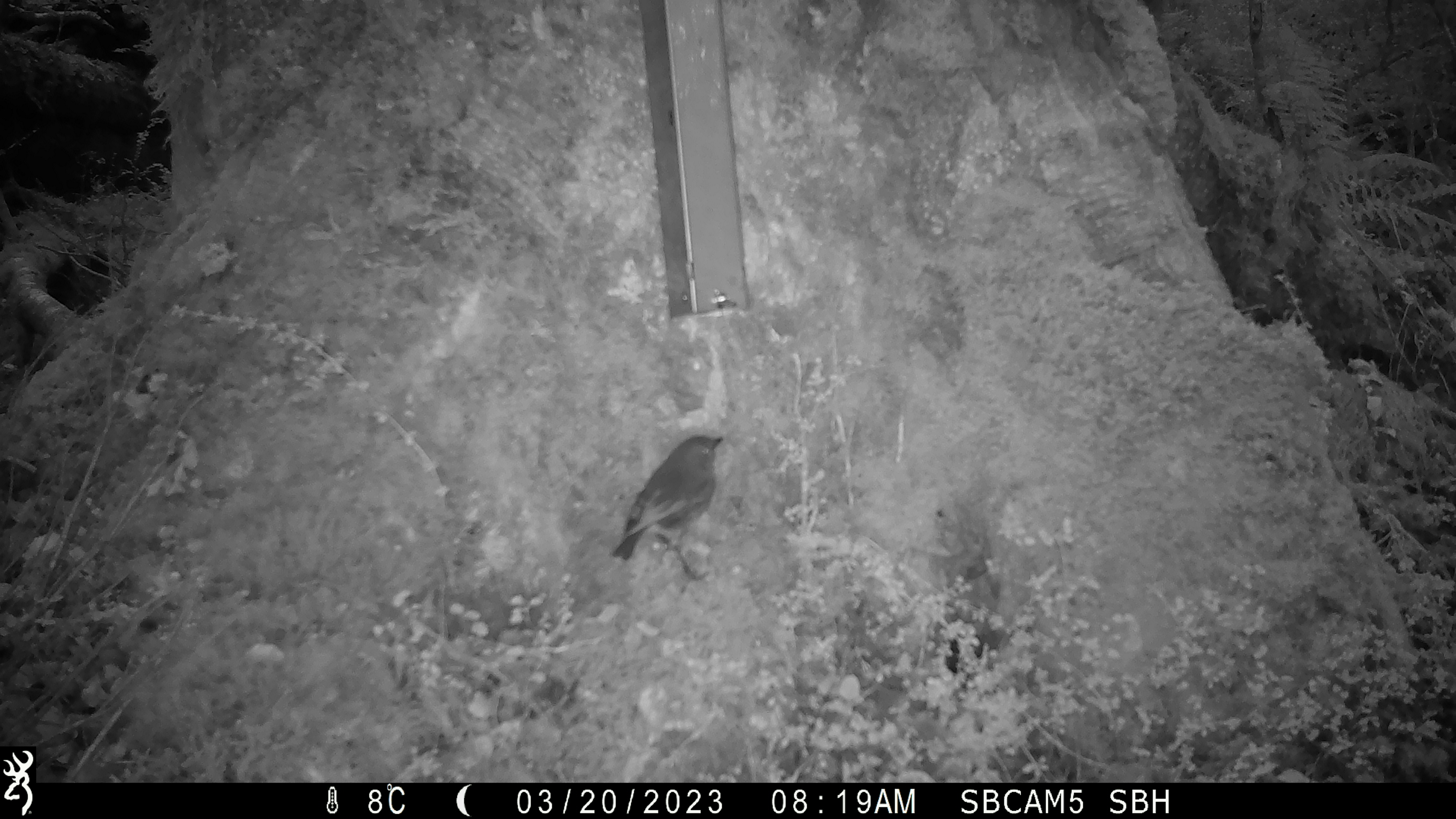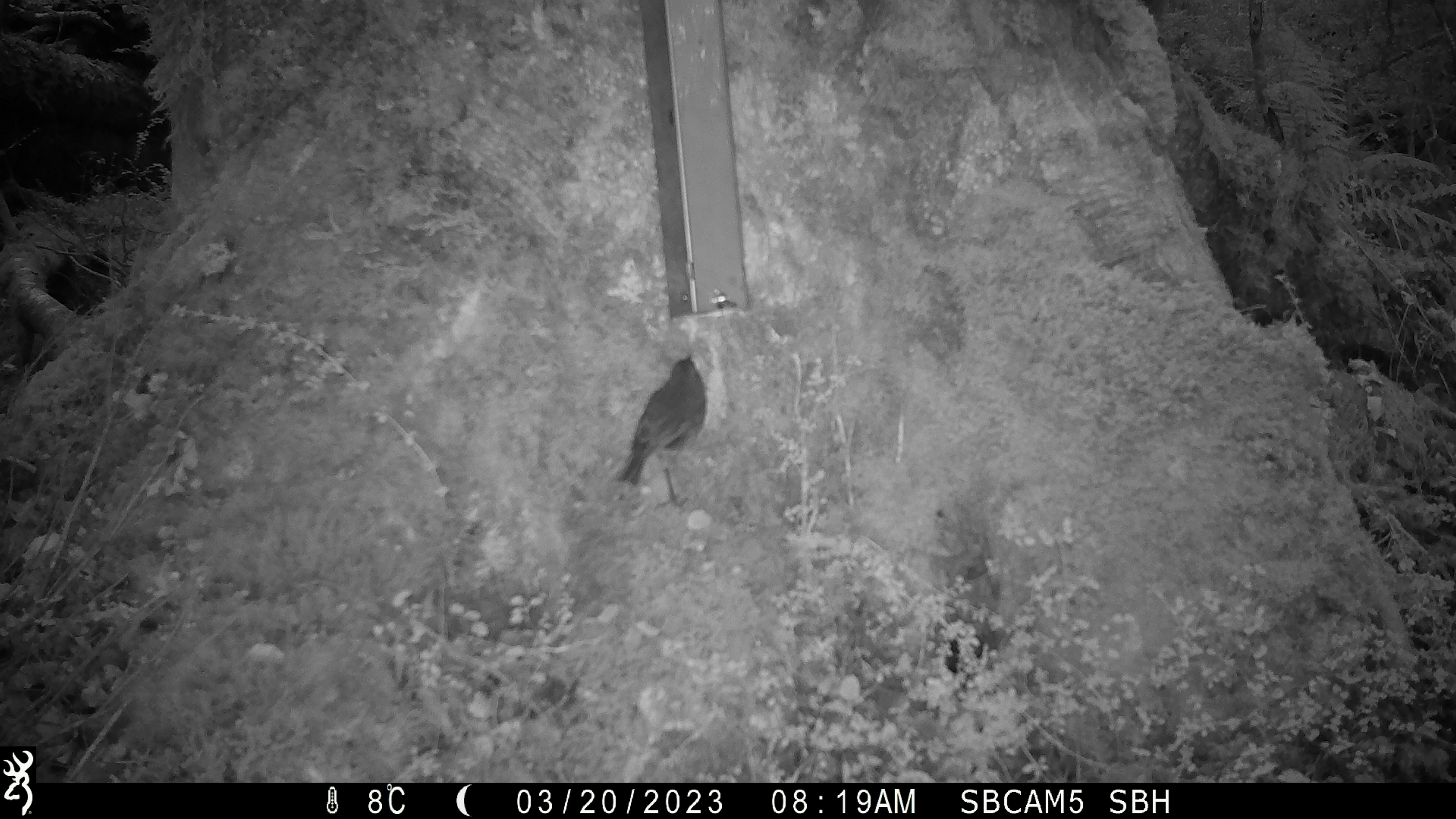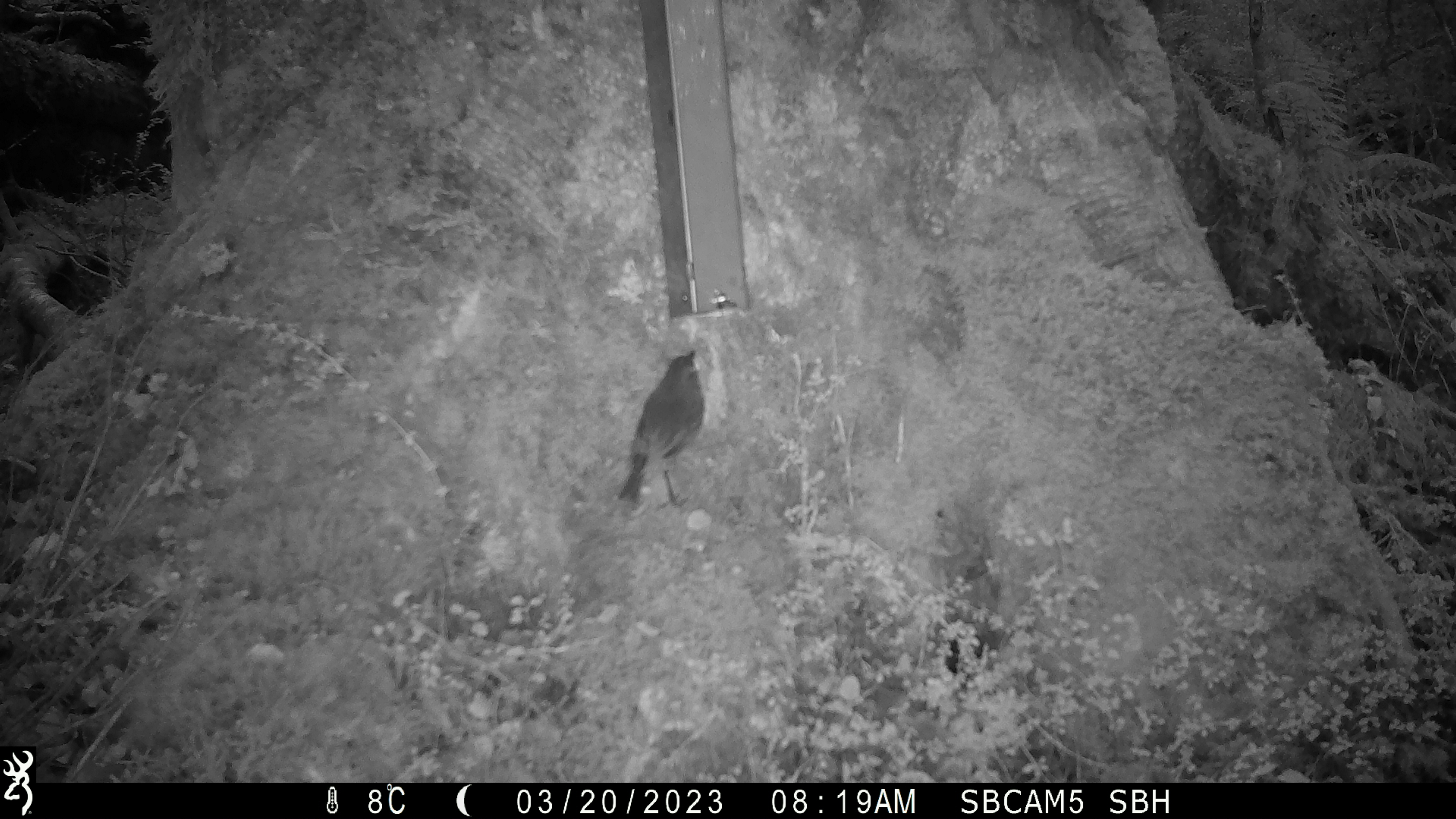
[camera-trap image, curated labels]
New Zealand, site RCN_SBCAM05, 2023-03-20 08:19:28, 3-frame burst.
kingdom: Animalia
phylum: Chordata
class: Aves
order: Passeriformes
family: Petroicidae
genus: Petroica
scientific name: Petroica australis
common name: new zealand robin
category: robin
Robin (new zealand robin) (Petroica australis).